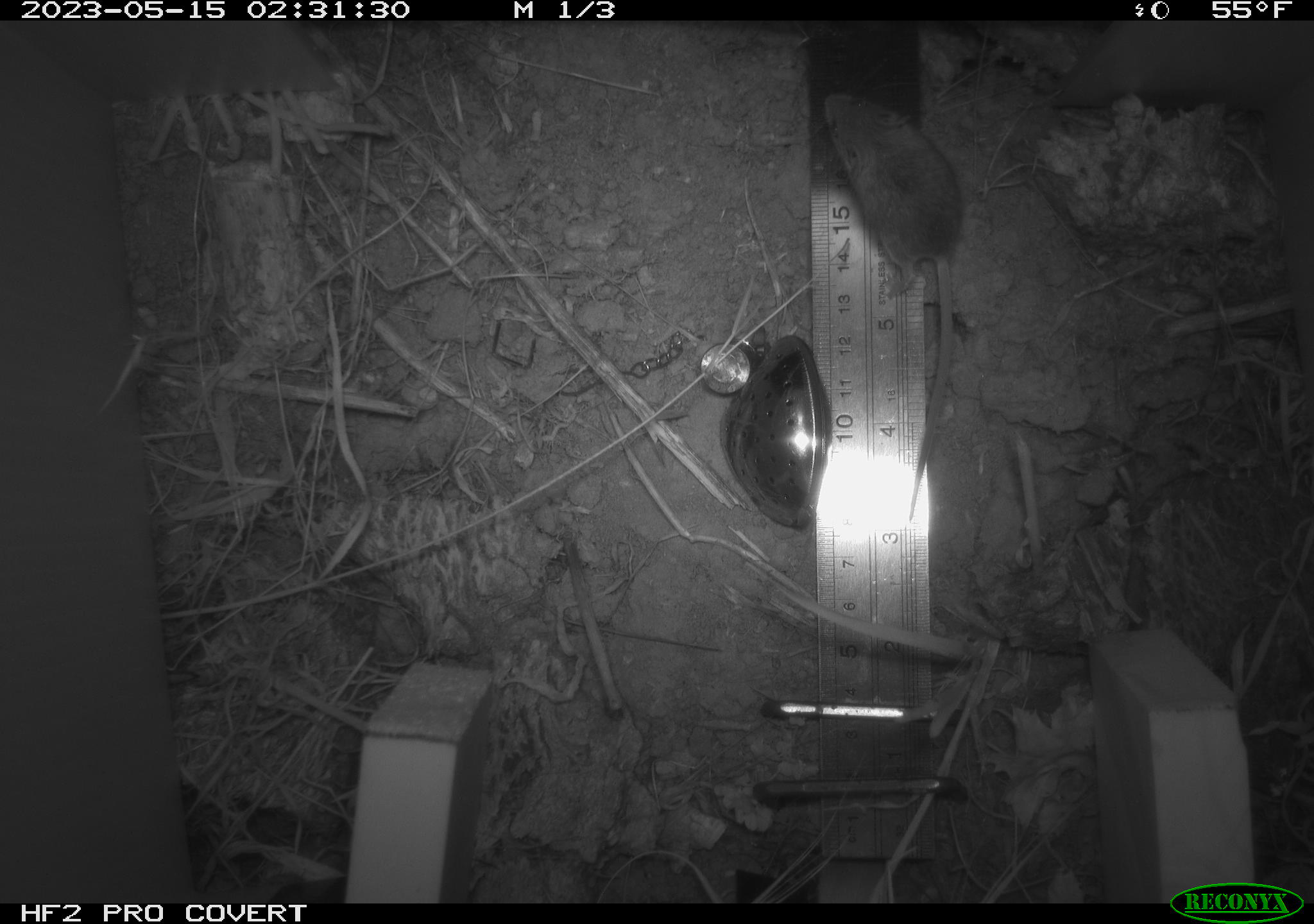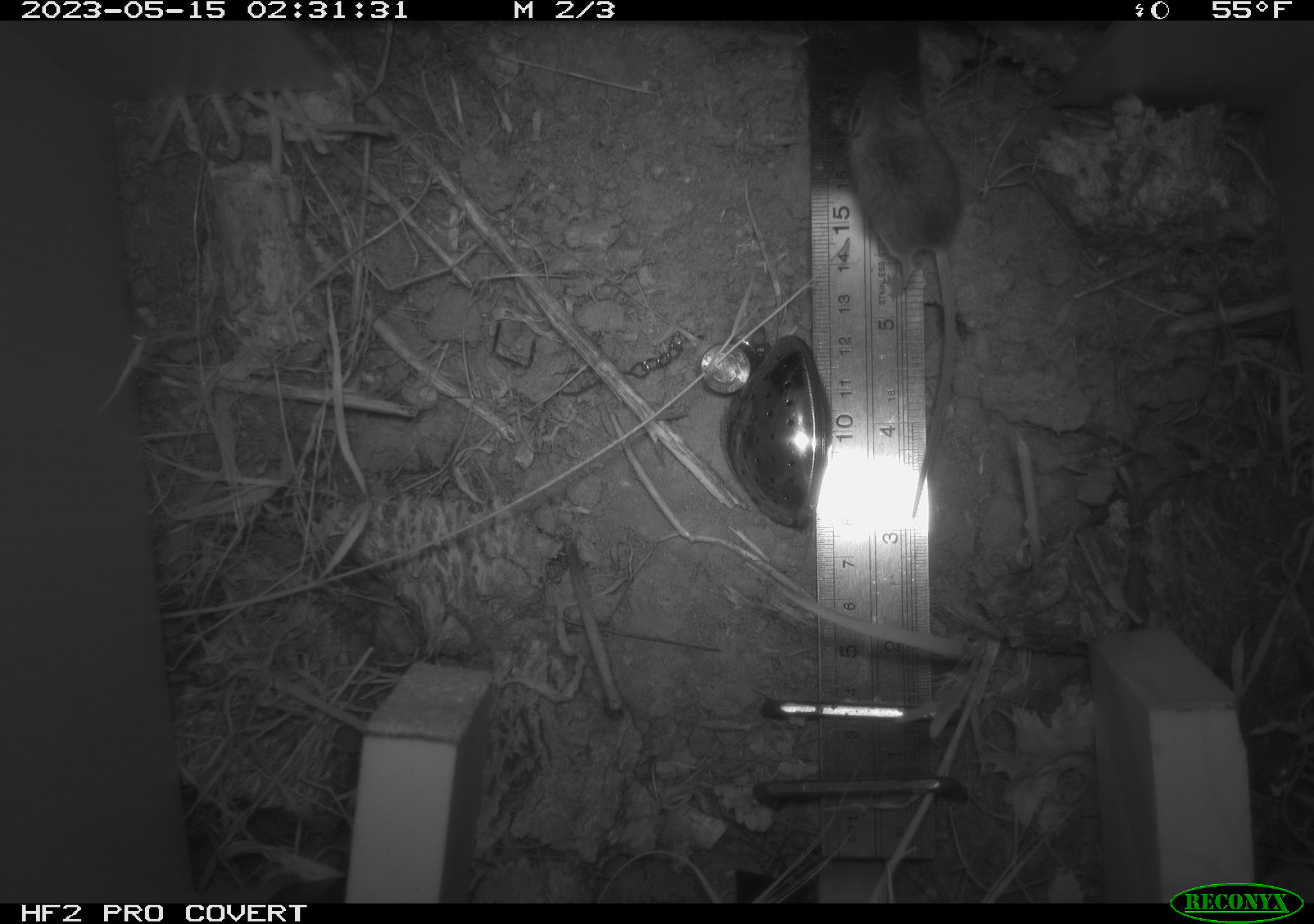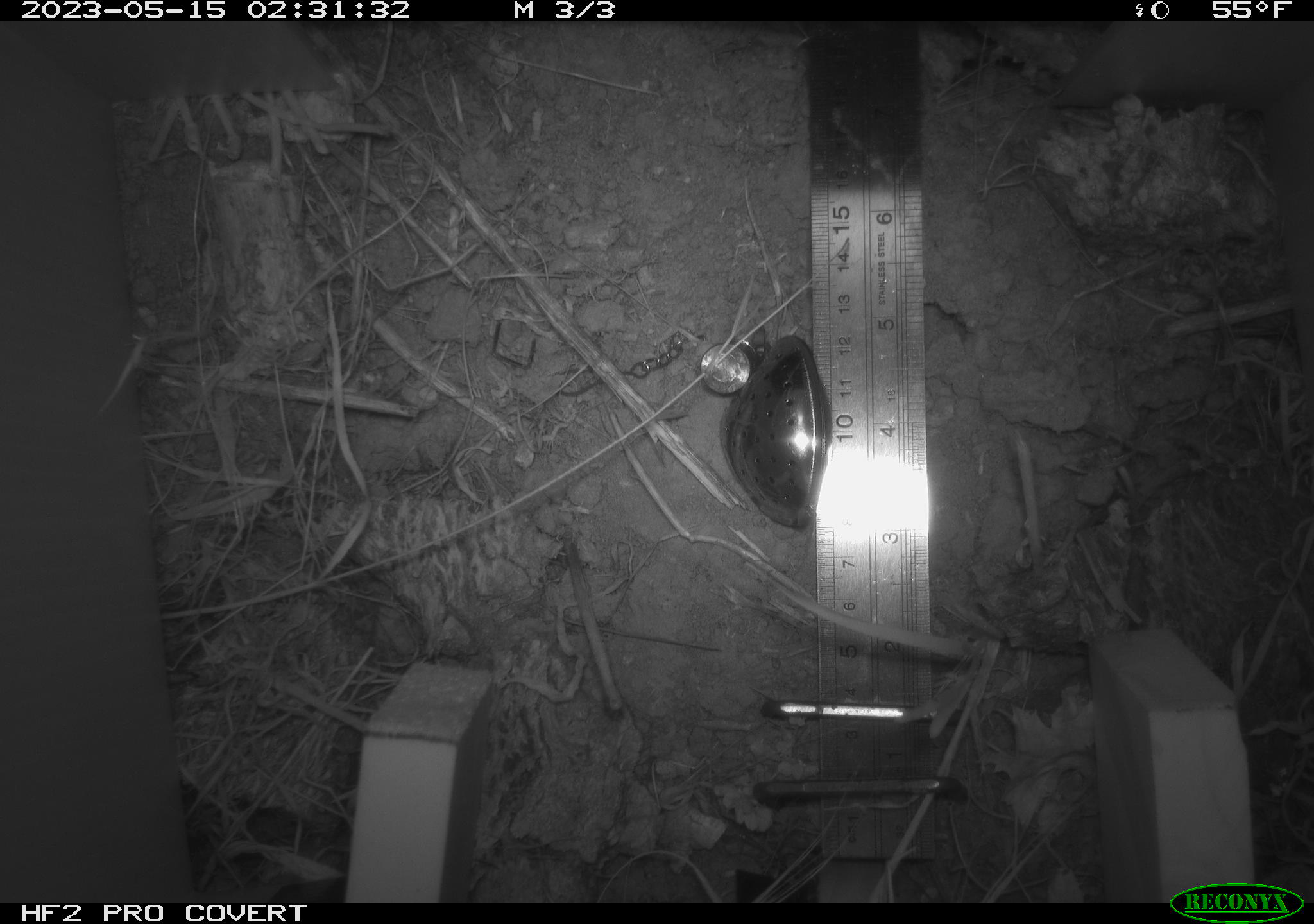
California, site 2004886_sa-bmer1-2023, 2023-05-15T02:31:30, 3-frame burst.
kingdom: Animalia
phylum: Chordata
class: Mammalia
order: Rodentia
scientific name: Rodentia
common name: mouse species